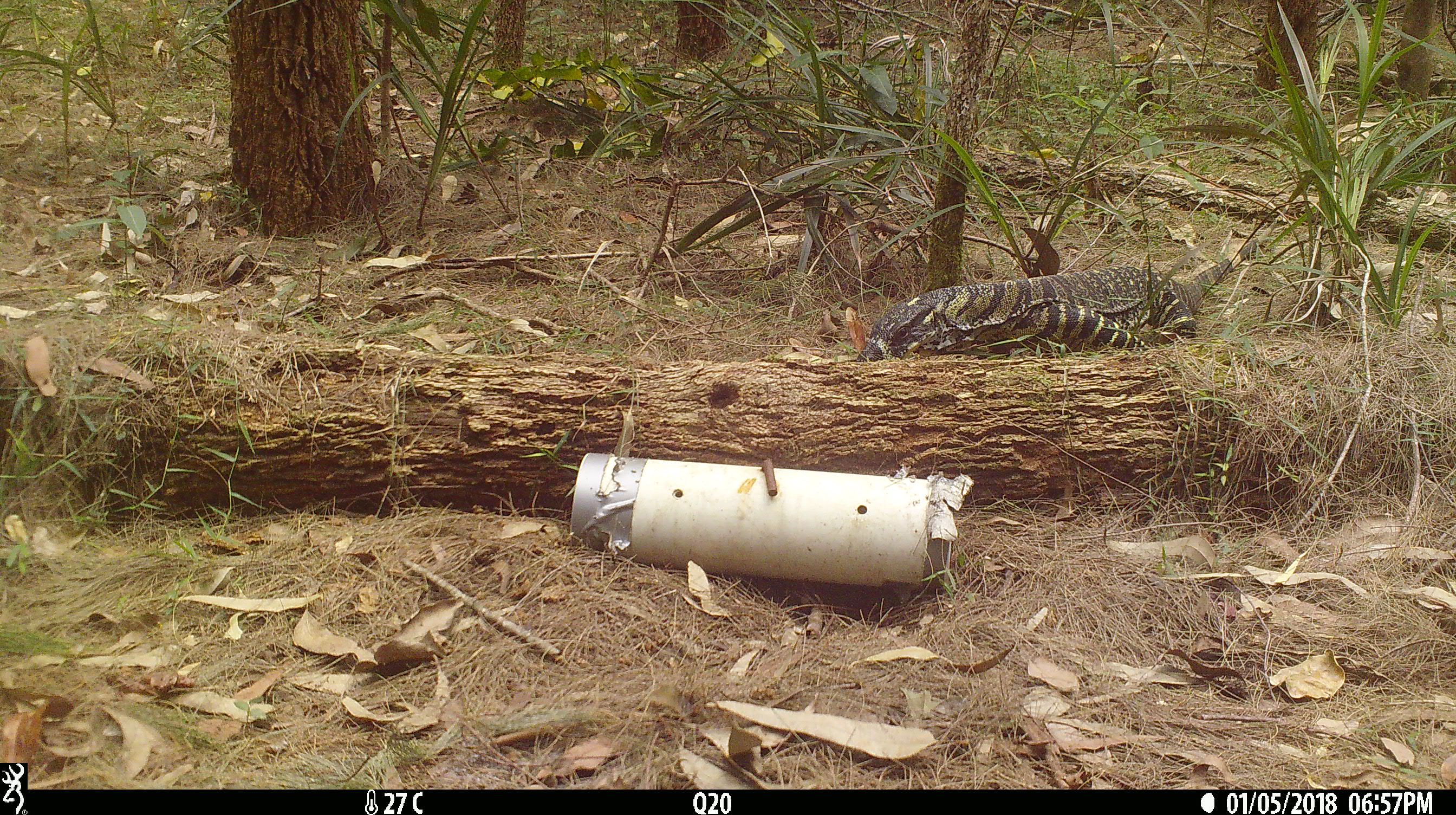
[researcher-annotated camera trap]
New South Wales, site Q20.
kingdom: Animalia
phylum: Chordata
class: Reptilia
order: Squamata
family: Varanidae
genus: Varanus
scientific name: Varanus varius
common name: lace monitor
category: goanna